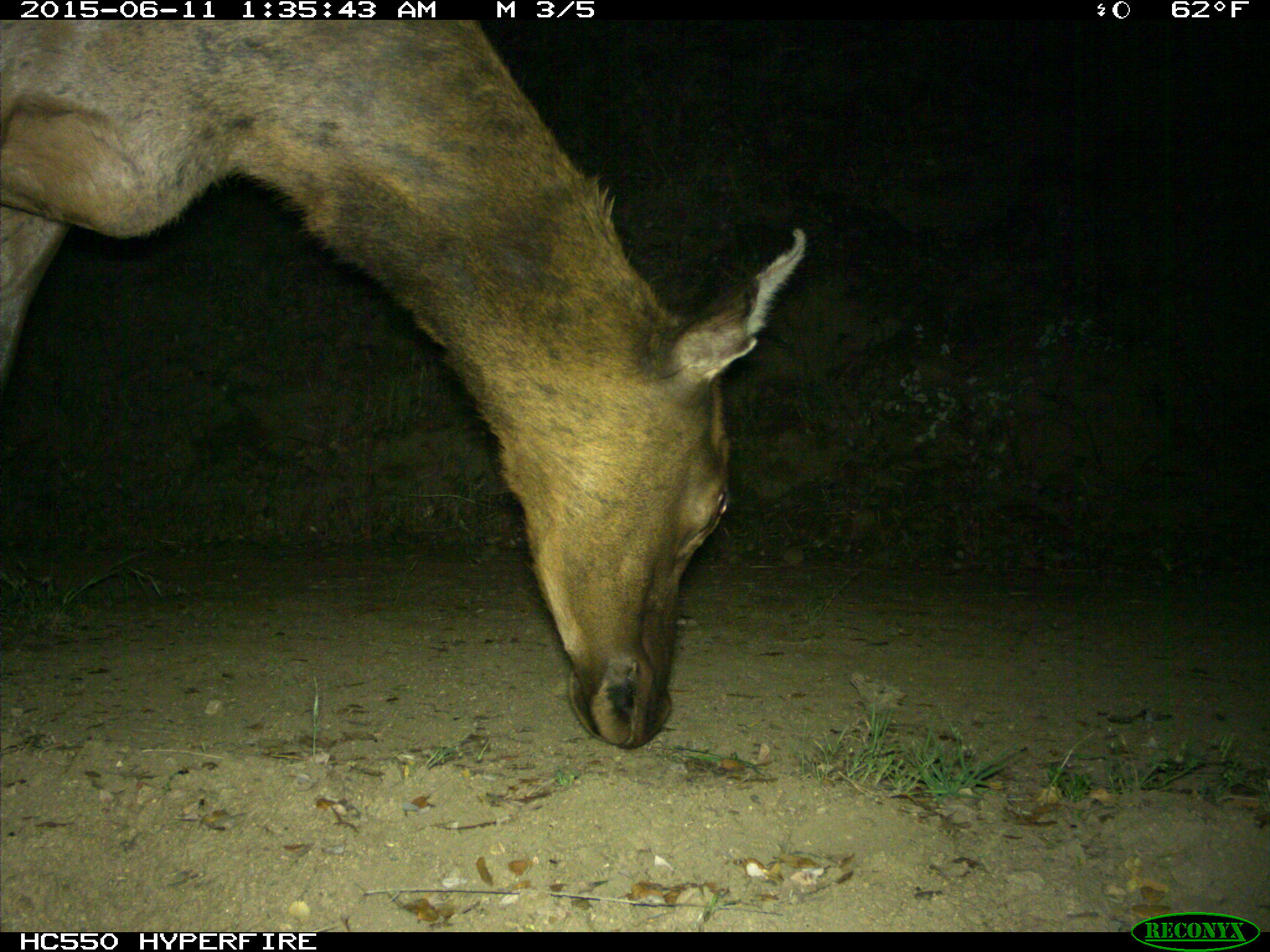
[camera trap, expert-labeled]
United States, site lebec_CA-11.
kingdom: Animalia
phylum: Chordata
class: Mammalia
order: Artiodactyla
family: Cervidae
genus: Cervus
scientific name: Cervus canadensis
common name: elk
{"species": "Cervus canadensis (elk)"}